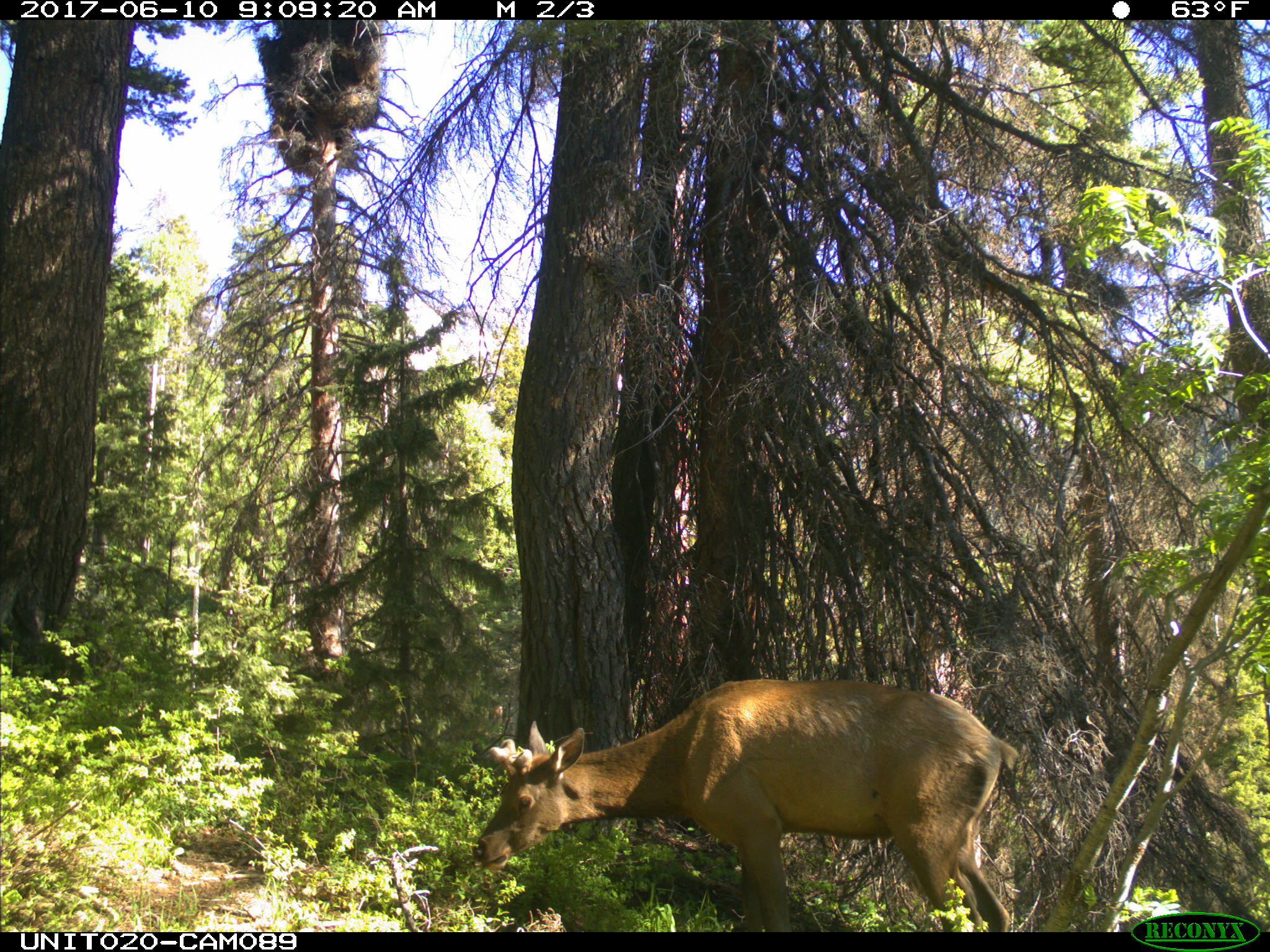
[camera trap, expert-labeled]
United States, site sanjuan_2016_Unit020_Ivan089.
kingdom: Animalia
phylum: Chordata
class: Mammalia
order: Artiodactyla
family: Cervidae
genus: Cervus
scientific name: Cervus elaphus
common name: red deer